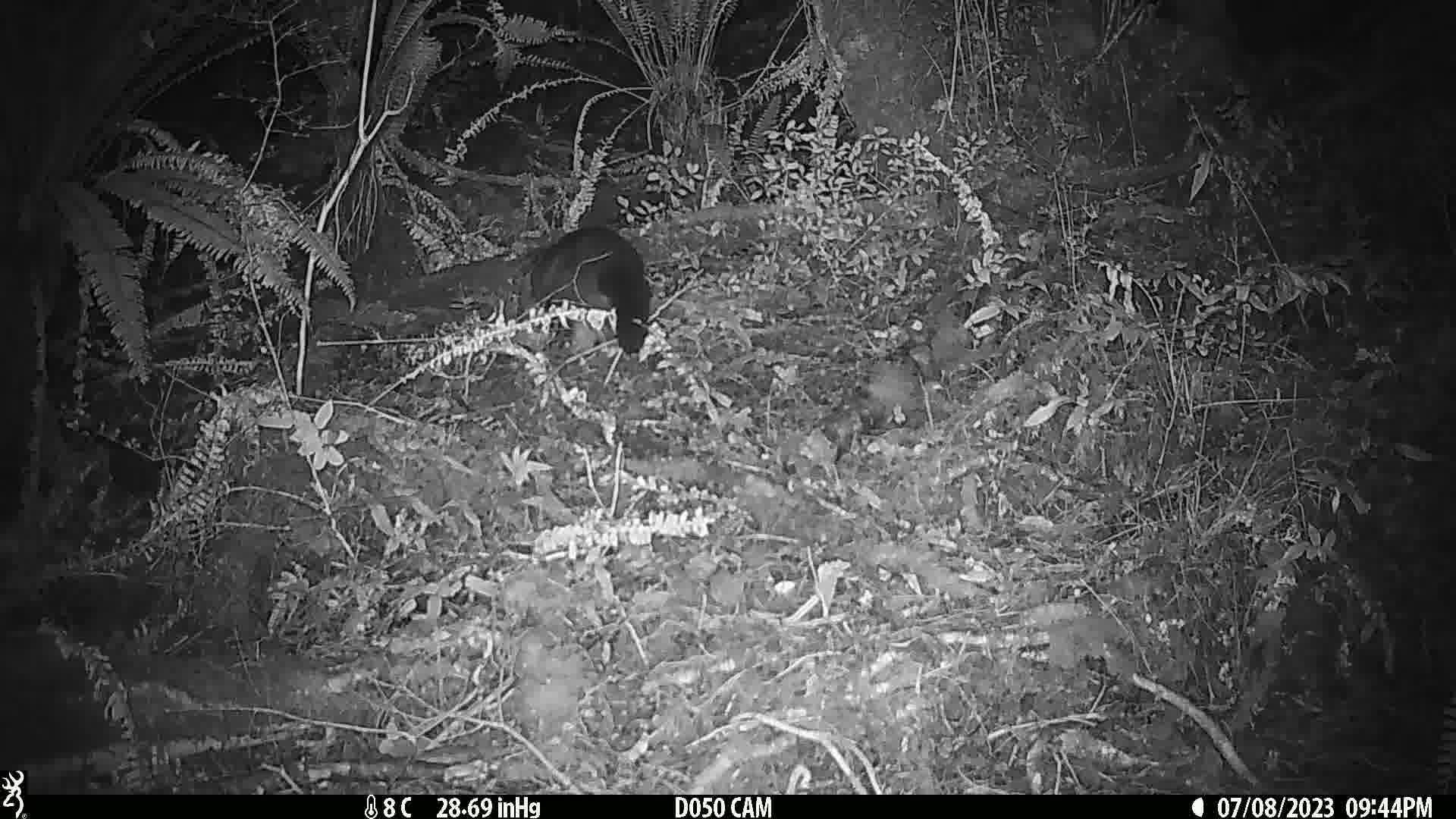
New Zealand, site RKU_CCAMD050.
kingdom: Animalia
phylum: Chordata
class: Mammalia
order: Diprotodontia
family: Phalangeridae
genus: Trichosurus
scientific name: Trichosurus vulpecula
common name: common brushtail possum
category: possum